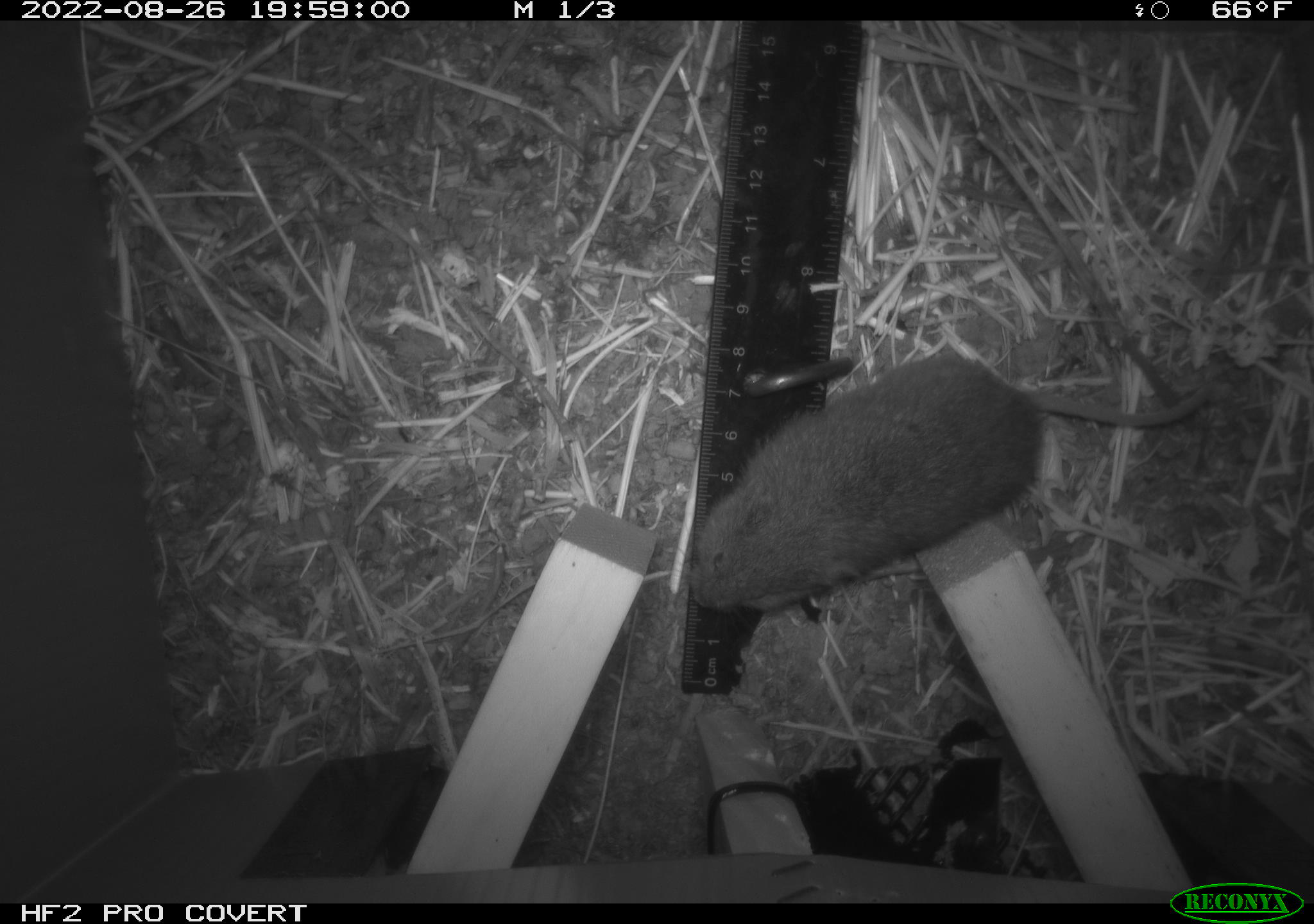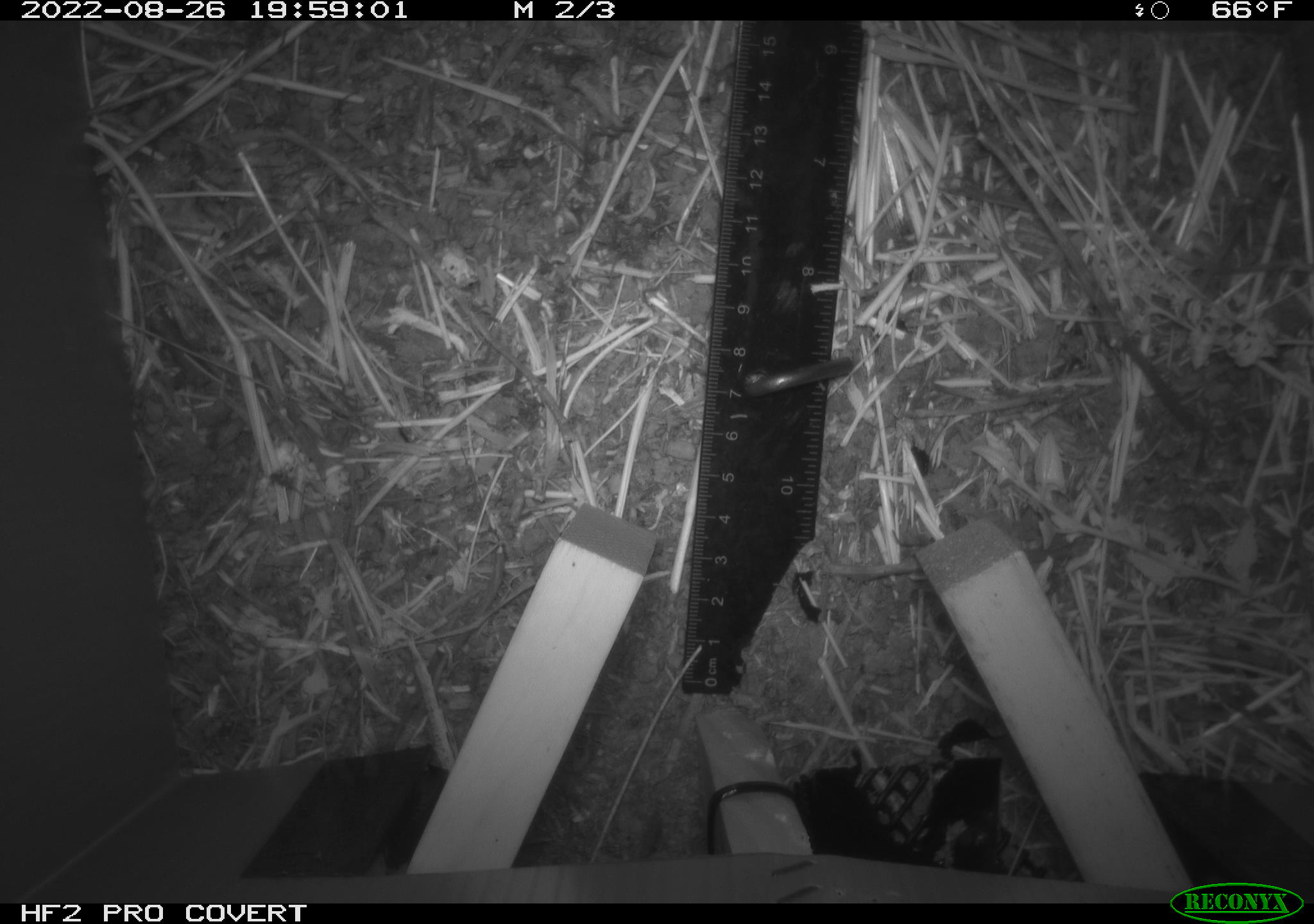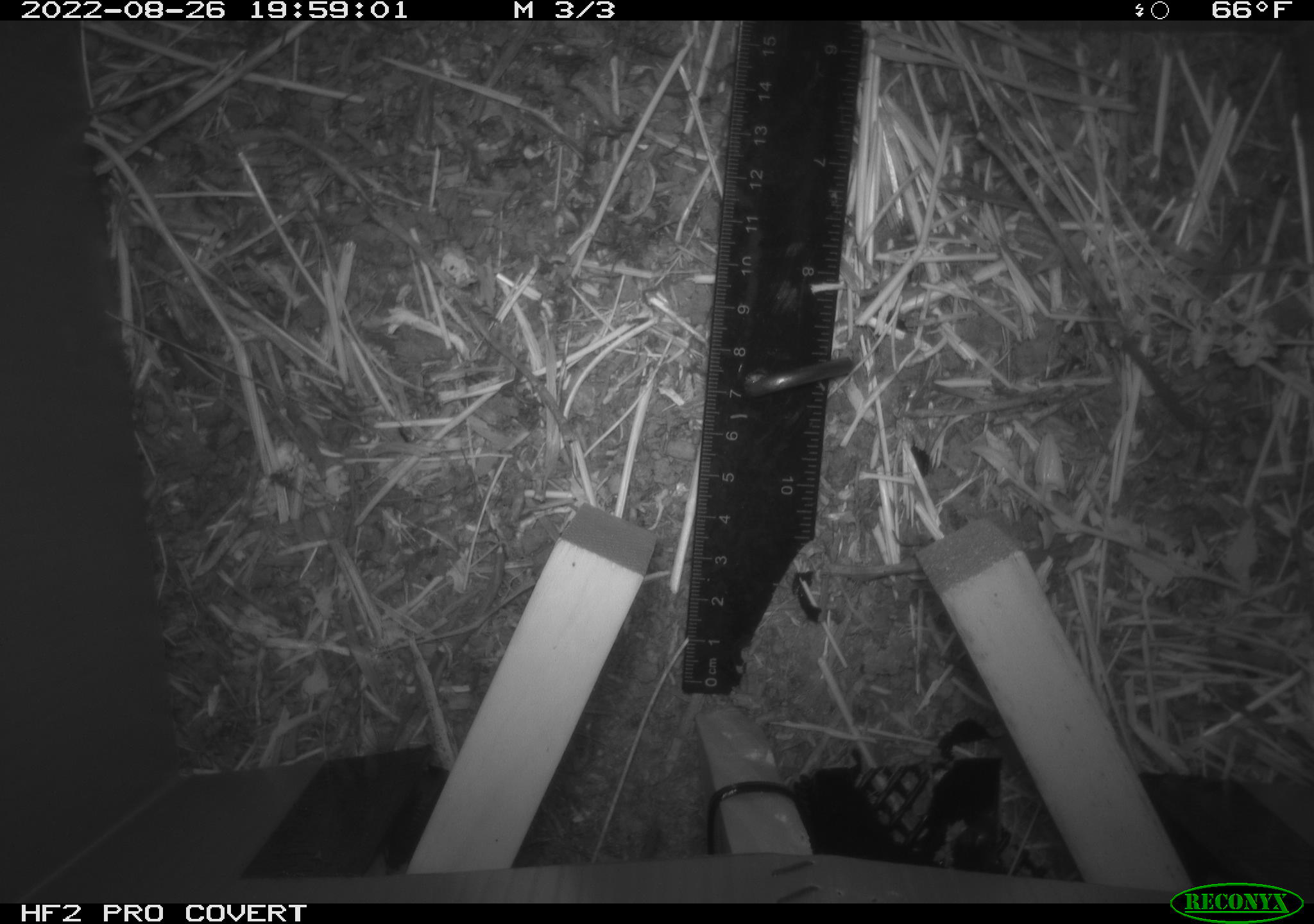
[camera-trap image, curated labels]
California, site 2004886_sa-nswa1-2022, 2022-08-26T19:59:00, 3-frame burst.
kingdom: Animalia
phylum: Chordata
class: Mammalia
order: Rodentia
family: Cricetidae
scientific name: Cricetidae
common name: hamsters, voles, lemmings, and allies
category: cricetidae family